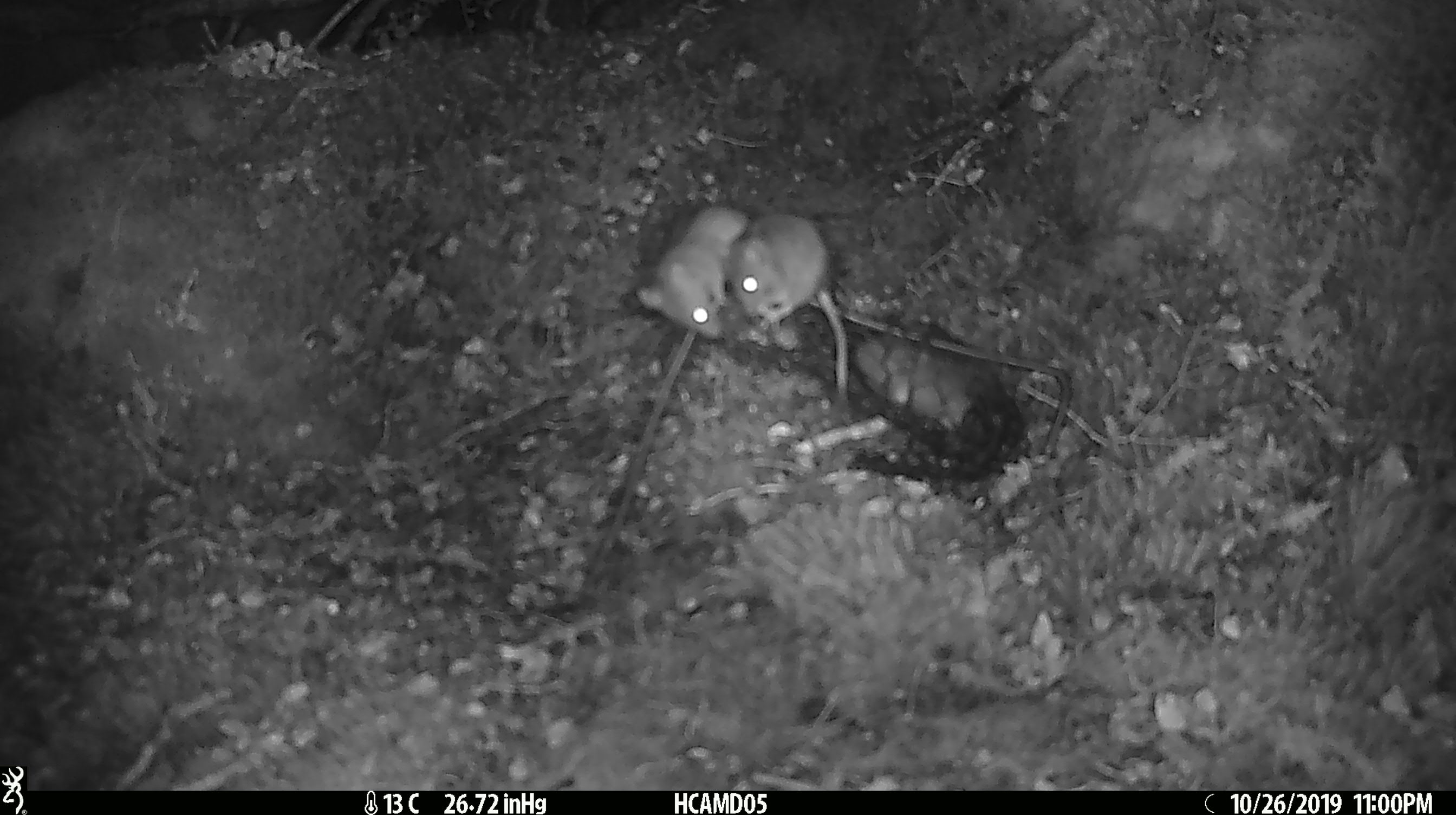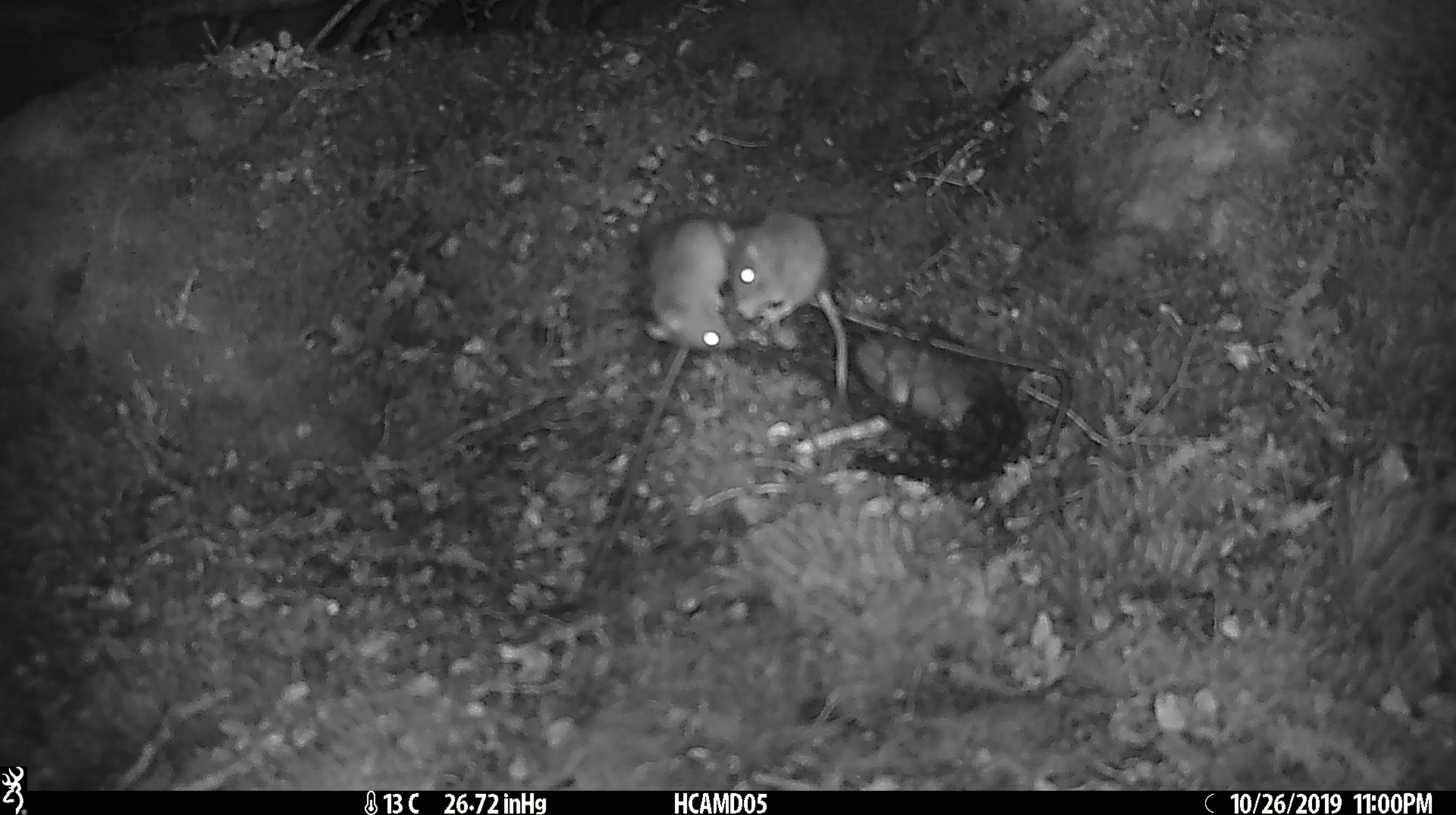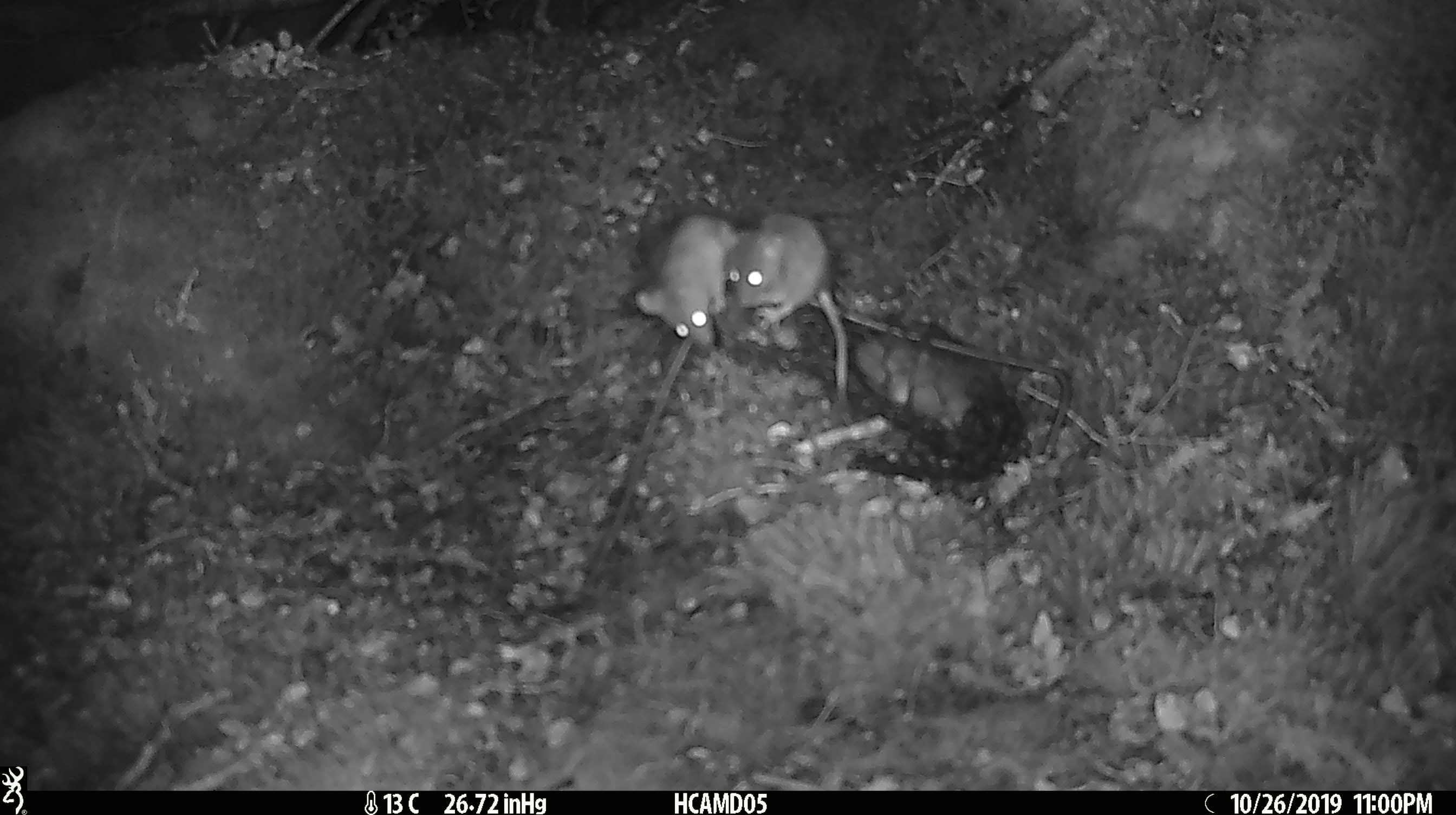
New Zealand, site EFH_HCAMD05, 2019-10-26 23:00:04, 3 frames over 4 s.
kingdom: Animalia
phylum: Chordata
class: Mammalia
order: Rodentia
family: Muridae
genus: Mus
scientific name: Mus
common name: mouse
Mouse (Mus).